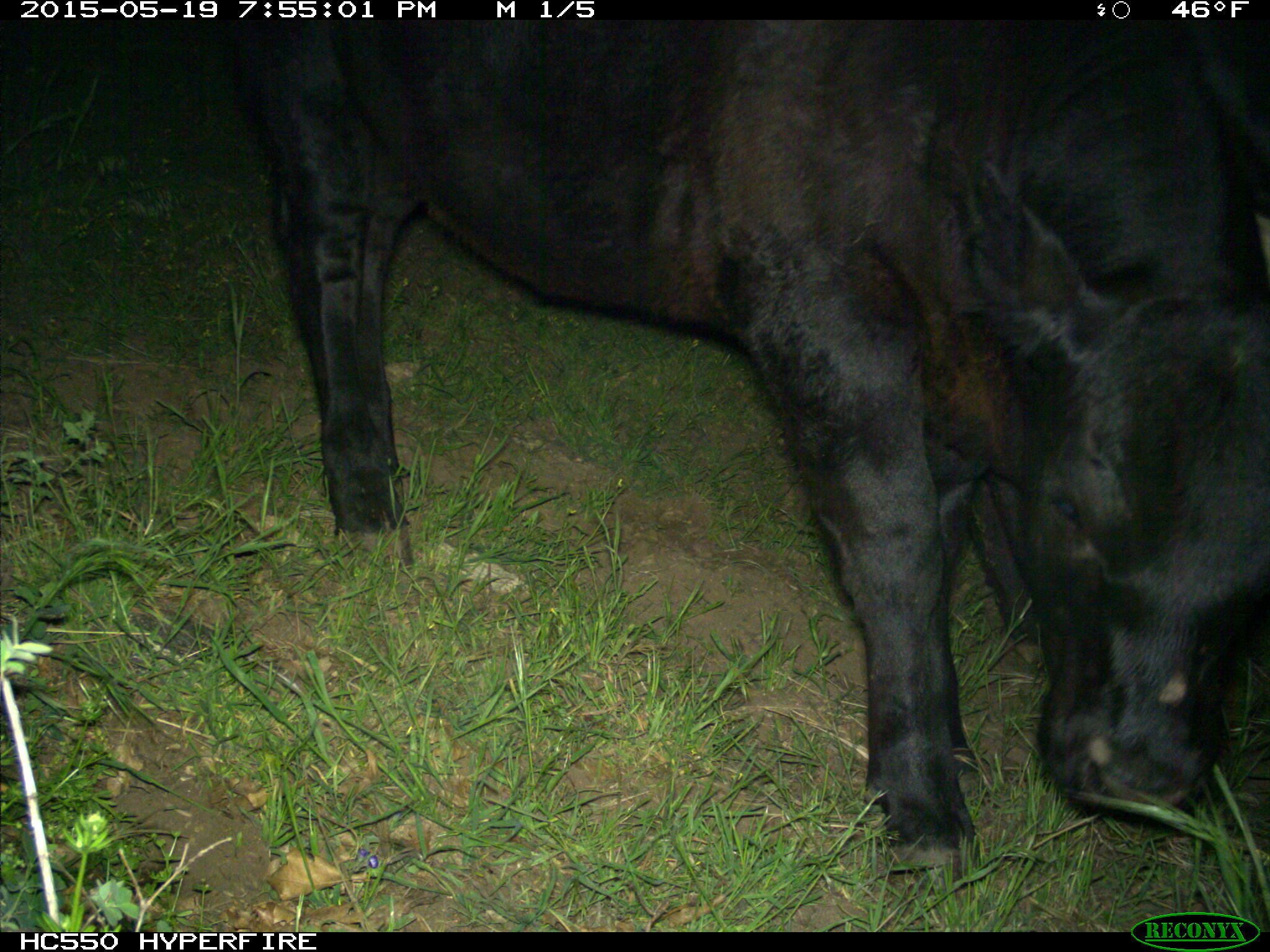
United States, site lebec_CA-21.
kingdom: Animalia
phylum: Chordata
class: Mammalia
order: Artiodactyla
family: Bovidae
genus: Bos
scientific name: Bos taurus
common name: domestic cow